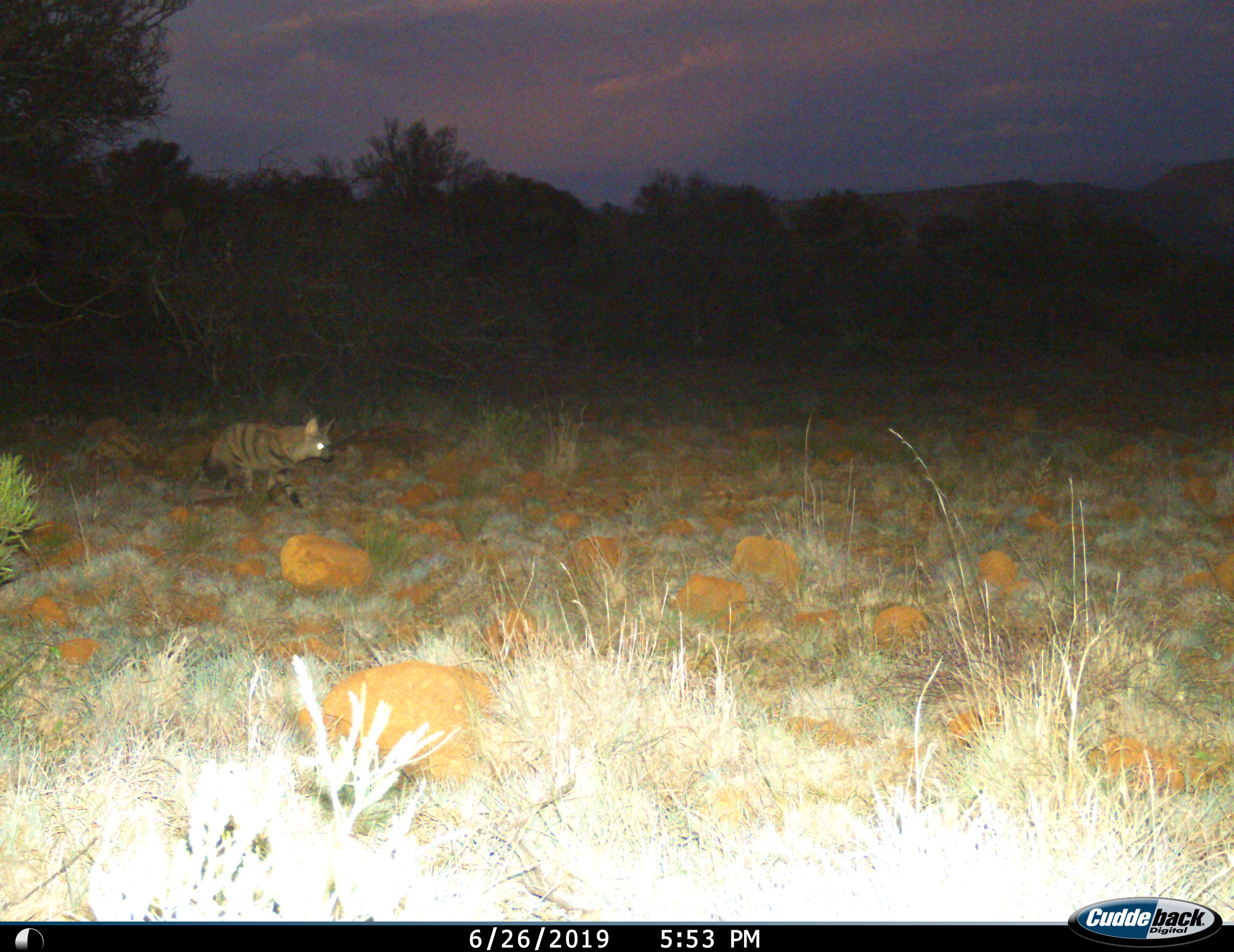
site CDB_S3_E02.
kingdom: Animalia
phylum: Chordata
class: Mammalia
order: Carnivora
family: Hyaenidae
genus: Proteles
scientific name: Proteles cristatus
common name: aardwolf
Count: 1.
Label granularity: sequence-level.